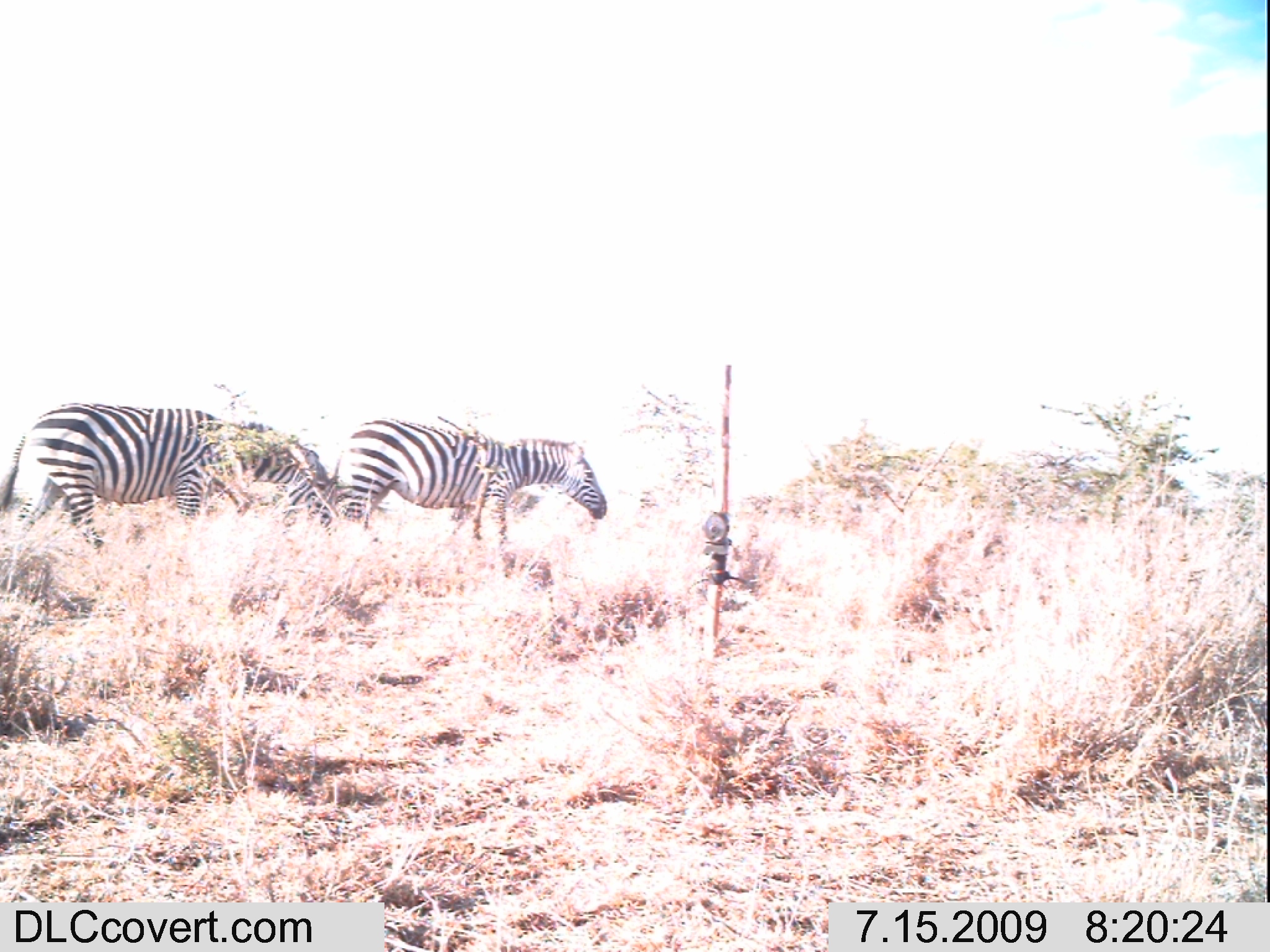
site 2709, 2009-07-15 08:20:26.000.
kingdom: Animalia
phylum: Chordata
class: Mammalia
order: Perissodactyla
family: Equidae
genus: Equus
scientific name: Equus quagga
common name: plains zebra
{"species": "Equus quagga (plains zebra)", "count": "2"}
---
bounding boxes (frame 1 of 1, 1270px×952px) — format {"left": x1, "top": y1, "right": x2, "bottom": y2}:
equus quagga: {"left": 2, "top": 400, "right": 336, "bottom": 548}; {"left": 332, "top": 418, "right": 607, "bottom": 544}